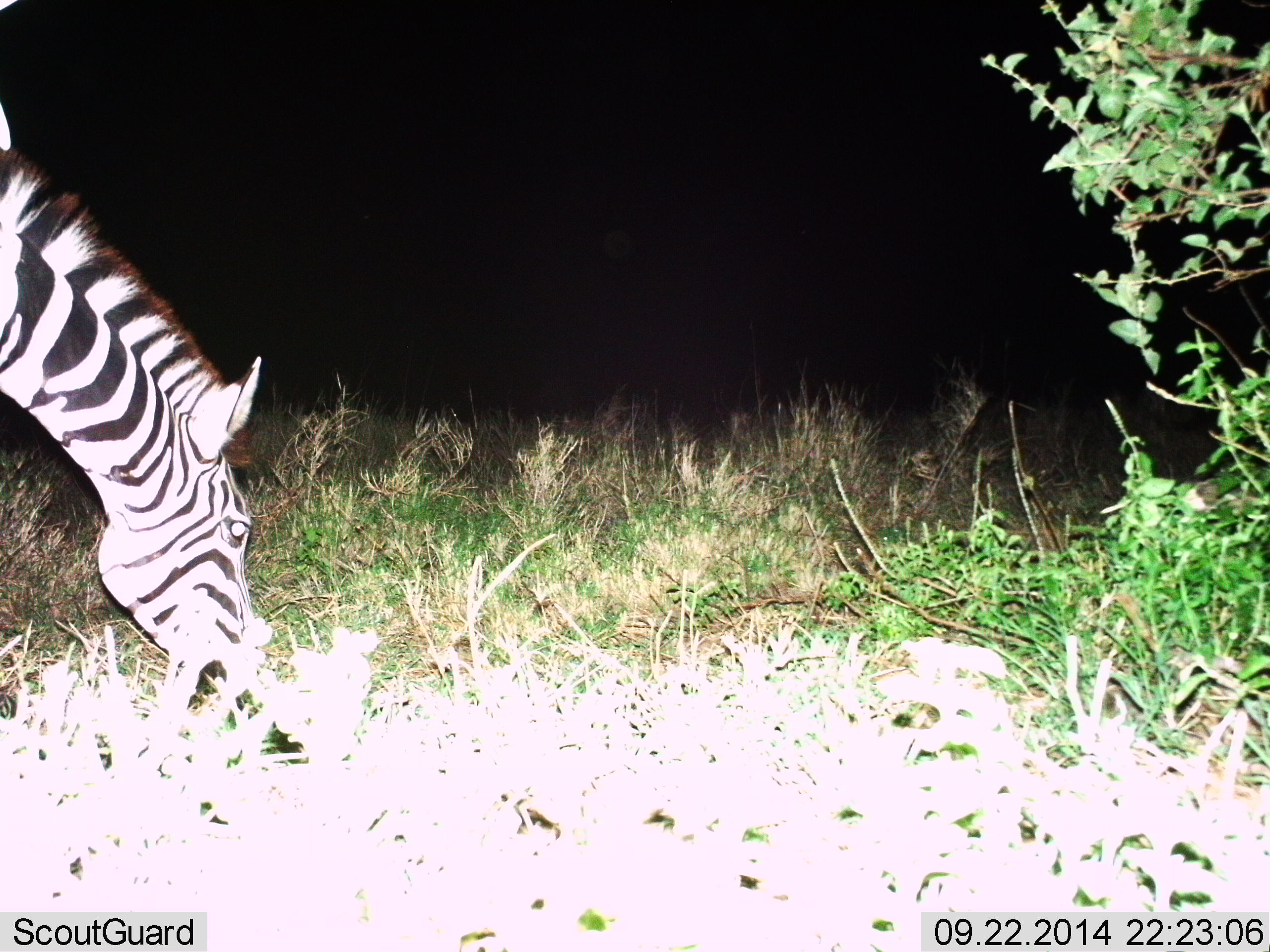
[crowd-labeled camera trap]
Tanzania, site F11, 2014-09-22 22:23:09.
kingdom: Animalia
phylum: Chordata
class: Mammalia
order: Perissodactyla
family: Equidae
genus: Equus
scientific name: Equus quagga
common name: plains zebra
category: zebra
Zebra (plains zebra) (Equus quagga), count 1. Behavior (volunteer vote fractions): standing 20%, resting 0%, moving 0%, interacting 0%. Young present (vote fraction): 0%. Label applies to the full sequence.